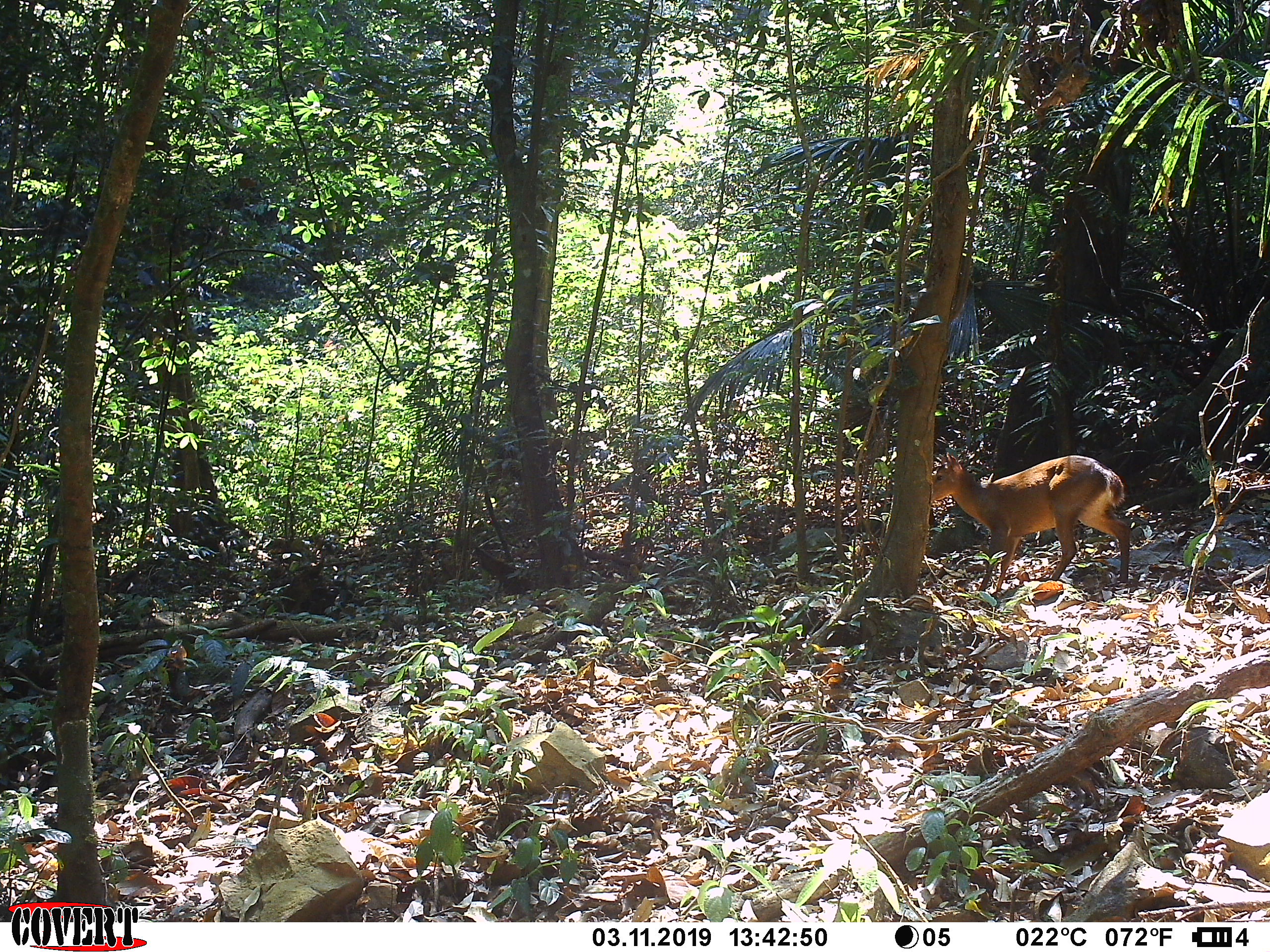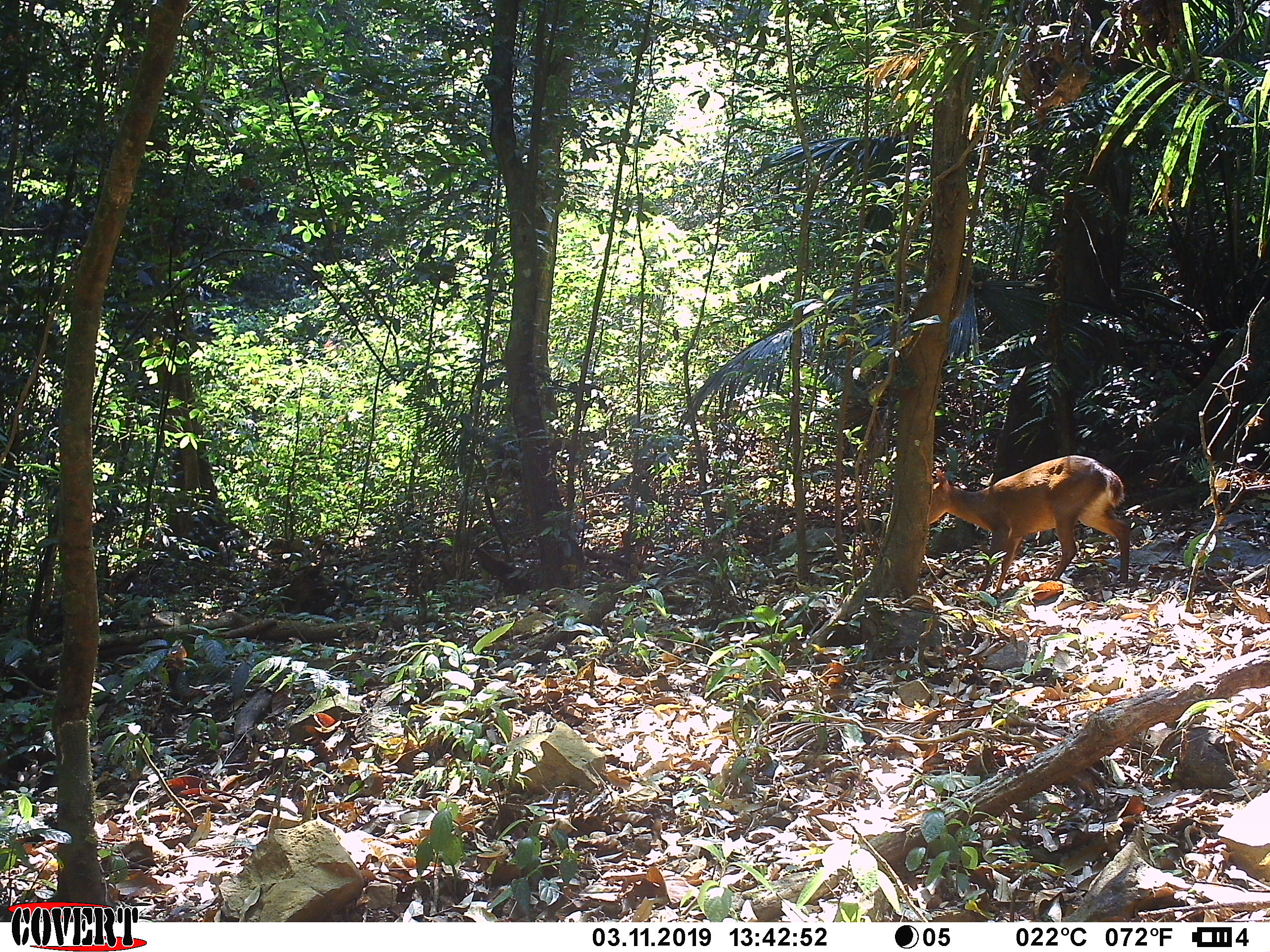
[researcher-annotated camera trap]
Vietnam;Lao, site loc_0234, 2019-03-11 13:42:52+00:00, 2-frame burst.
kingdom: Animalia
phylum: Chordata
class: Mammalia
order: Artiodactyla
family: Cervidae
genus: Muntiacus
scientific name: Muntiacus vuquangensis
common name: large-antlered muntjac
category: large antlered muntjac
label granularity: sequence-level